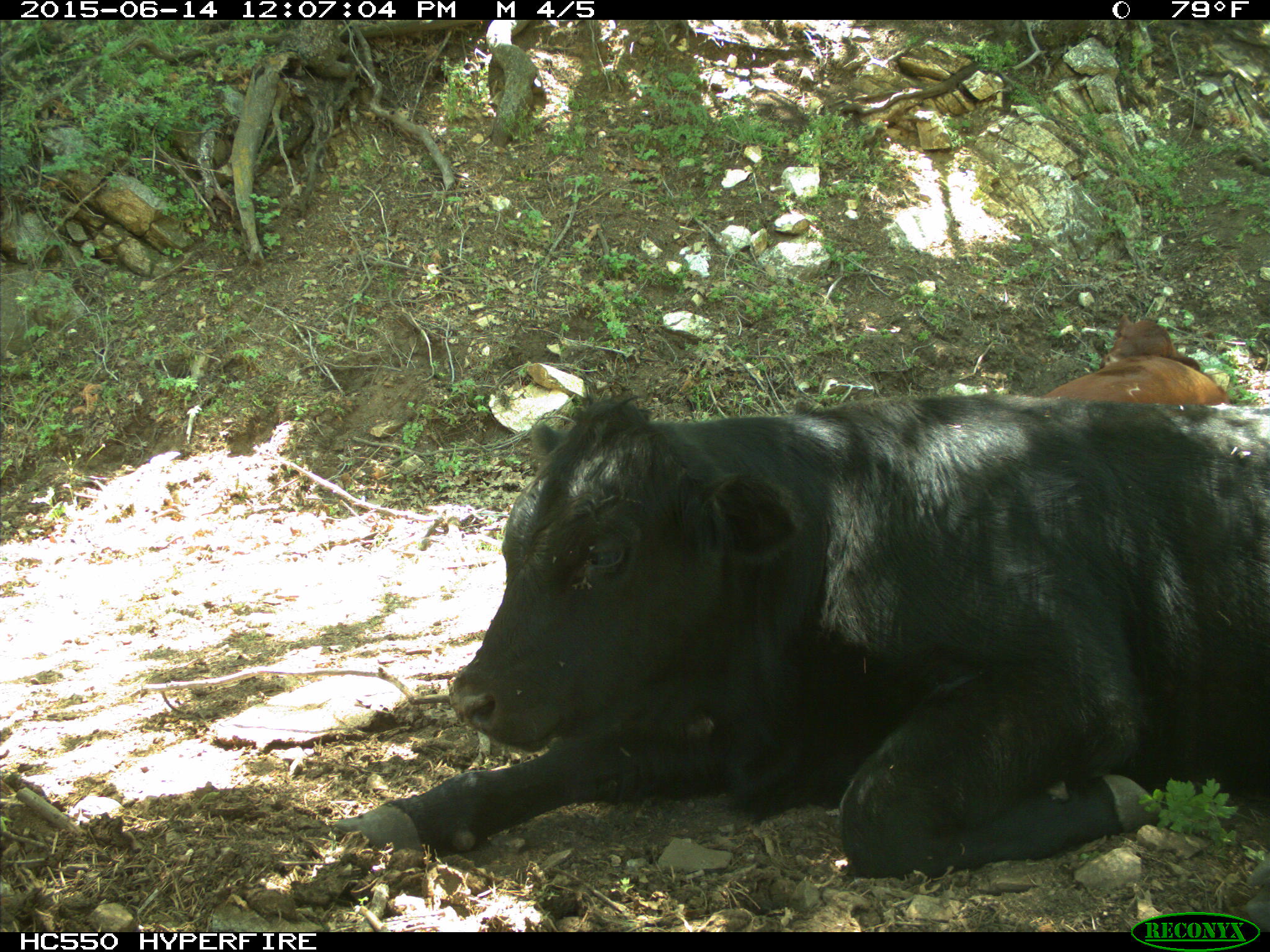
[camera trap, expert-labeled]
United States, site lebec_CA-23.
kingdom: Animalia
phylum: Chordata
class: Mammalia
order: Artiodactyla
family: Bovidae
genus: Bos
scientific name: Bos taurus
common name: domestic cow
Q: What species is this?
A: Bos taurus (domestic cow).